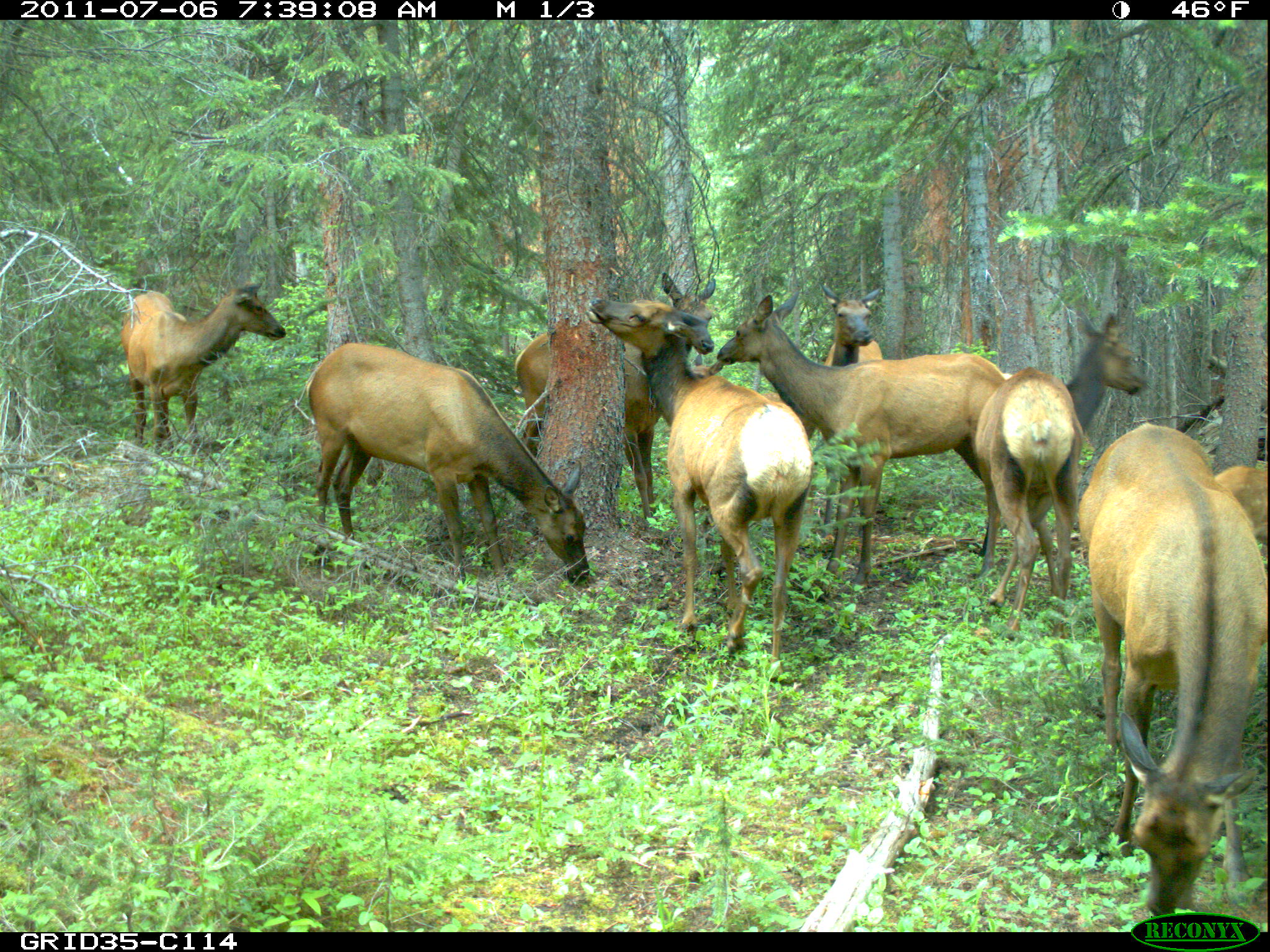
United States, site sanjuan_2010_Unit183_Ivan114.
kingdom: Animalia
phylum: Chordata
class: Mammalia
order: Artiodactyla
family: Cervidae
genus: Cervus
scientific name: Cervus elaphus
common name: red deer